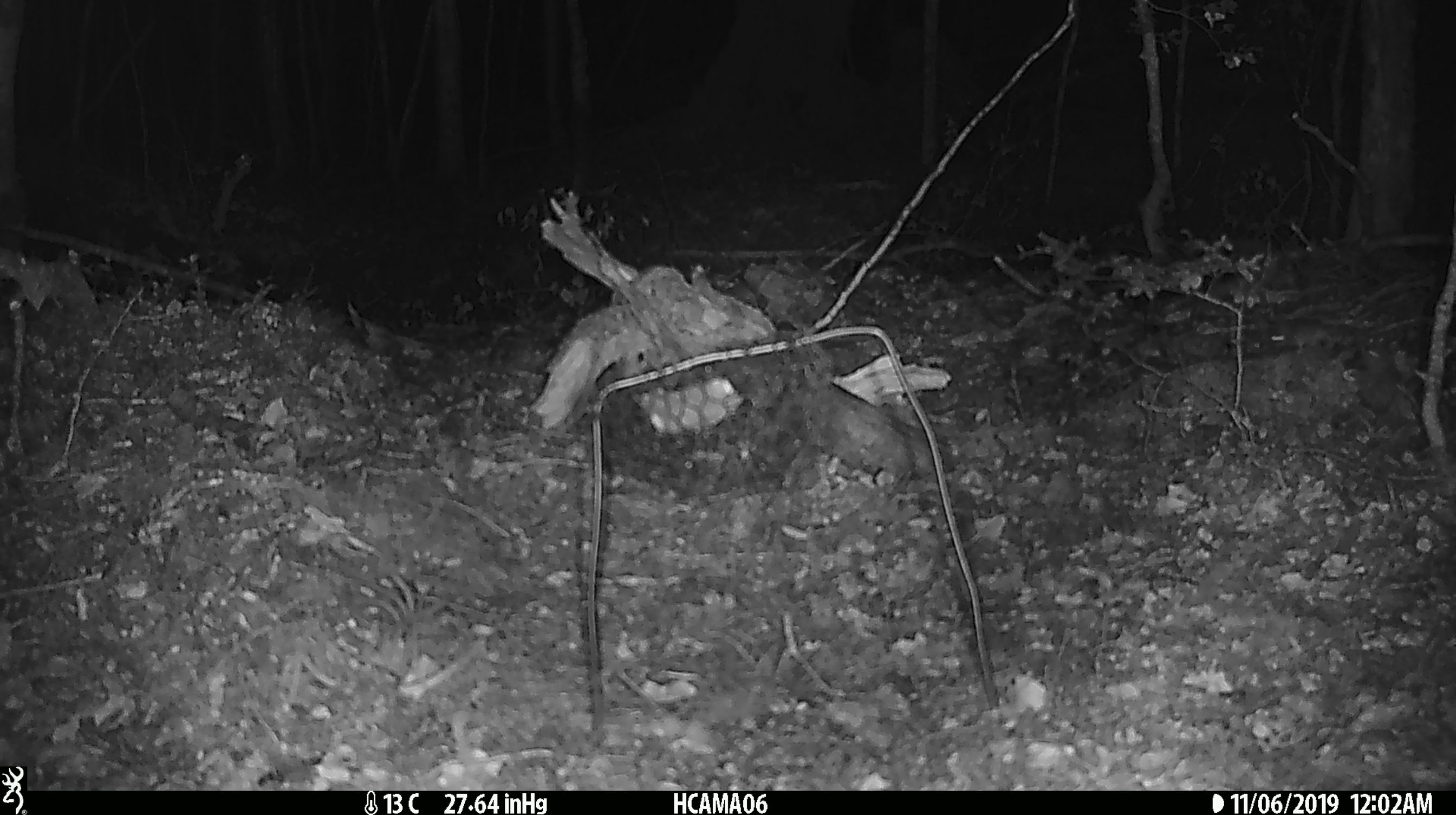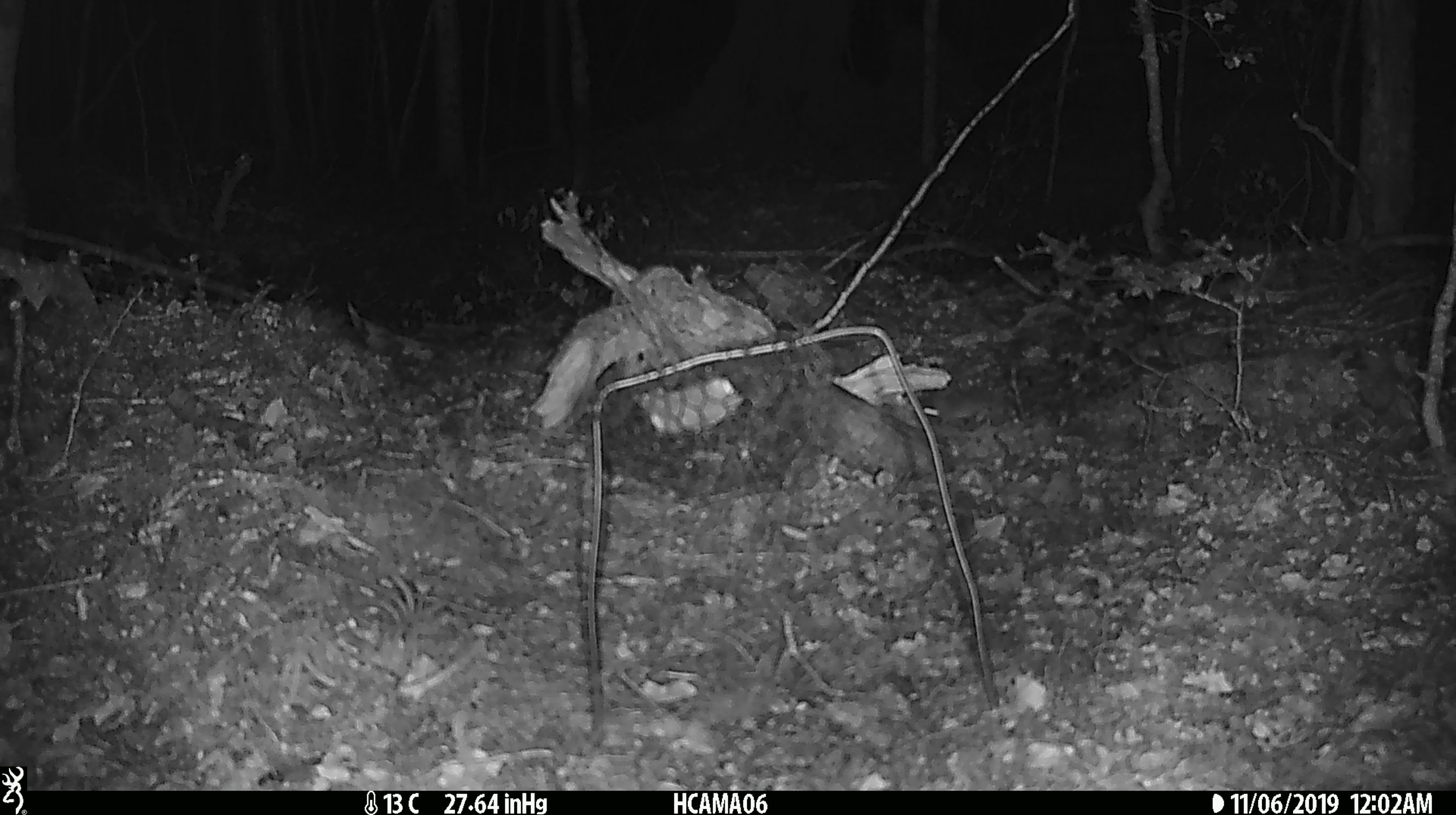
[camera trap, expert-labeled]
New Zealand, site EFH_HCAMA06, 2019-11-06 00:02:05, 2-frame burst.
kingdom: Animalia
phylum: Chordata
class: Mammalia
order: Rodentia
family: Muridae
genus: Mus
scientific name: Mus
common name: mouse